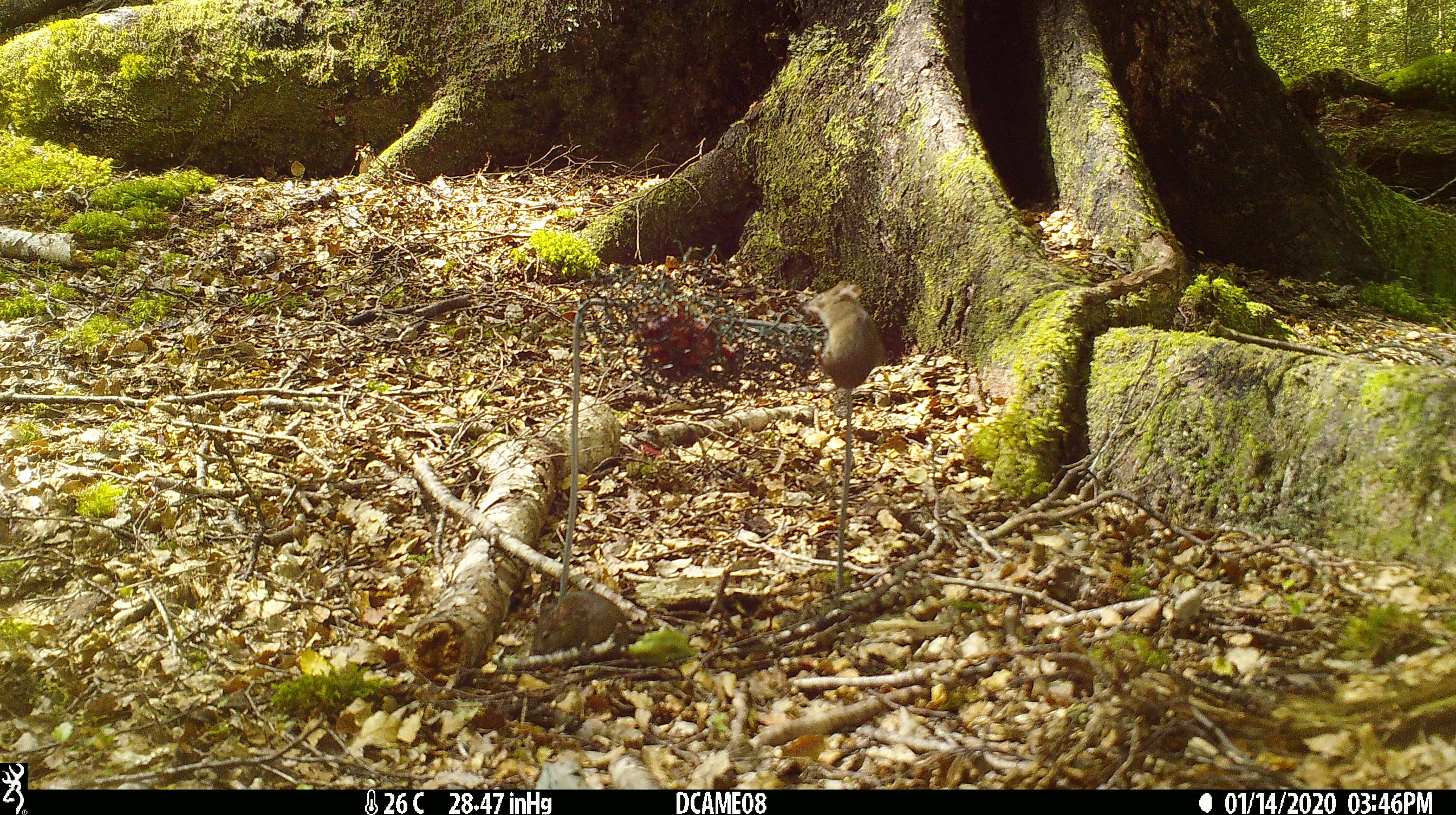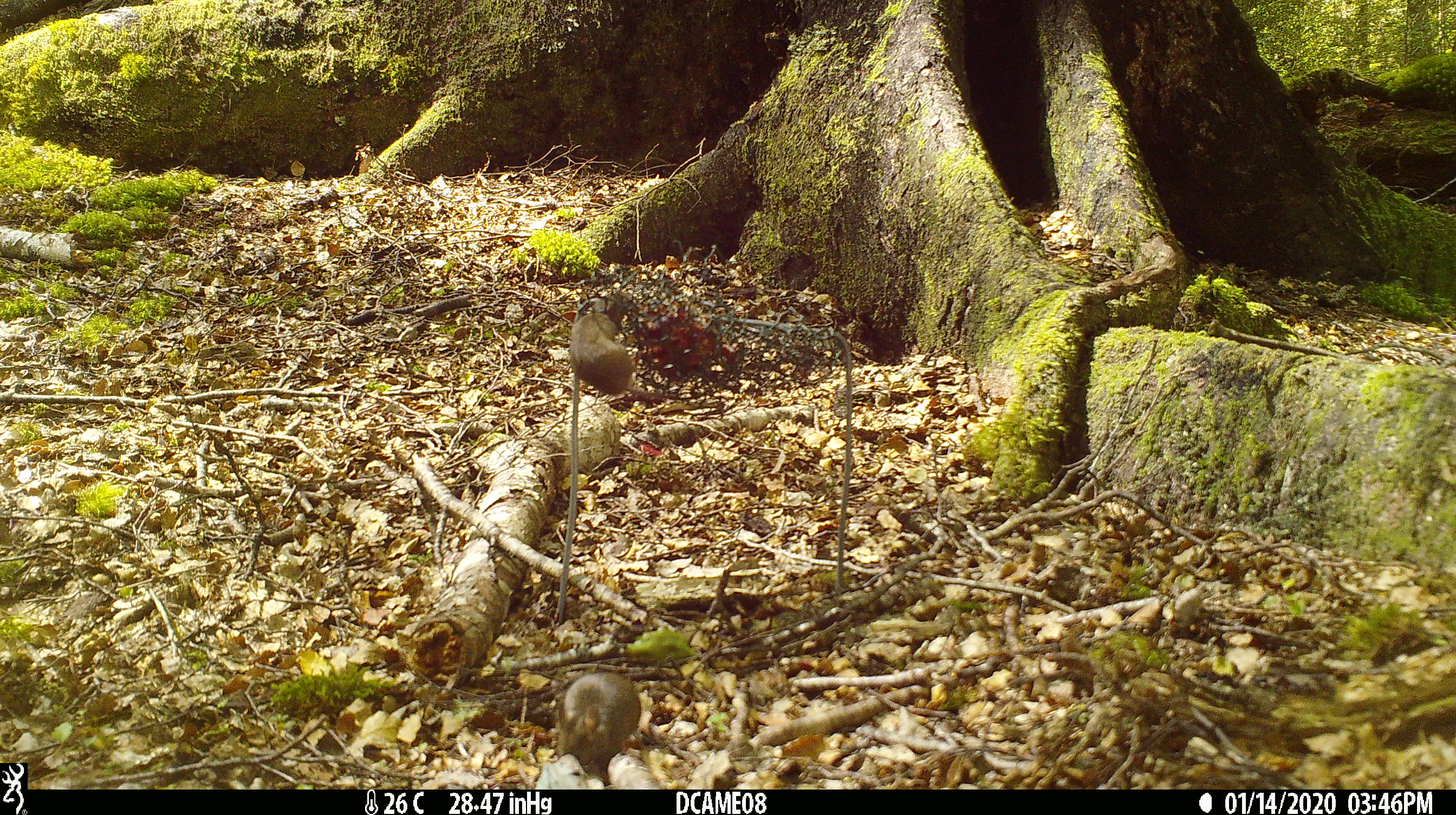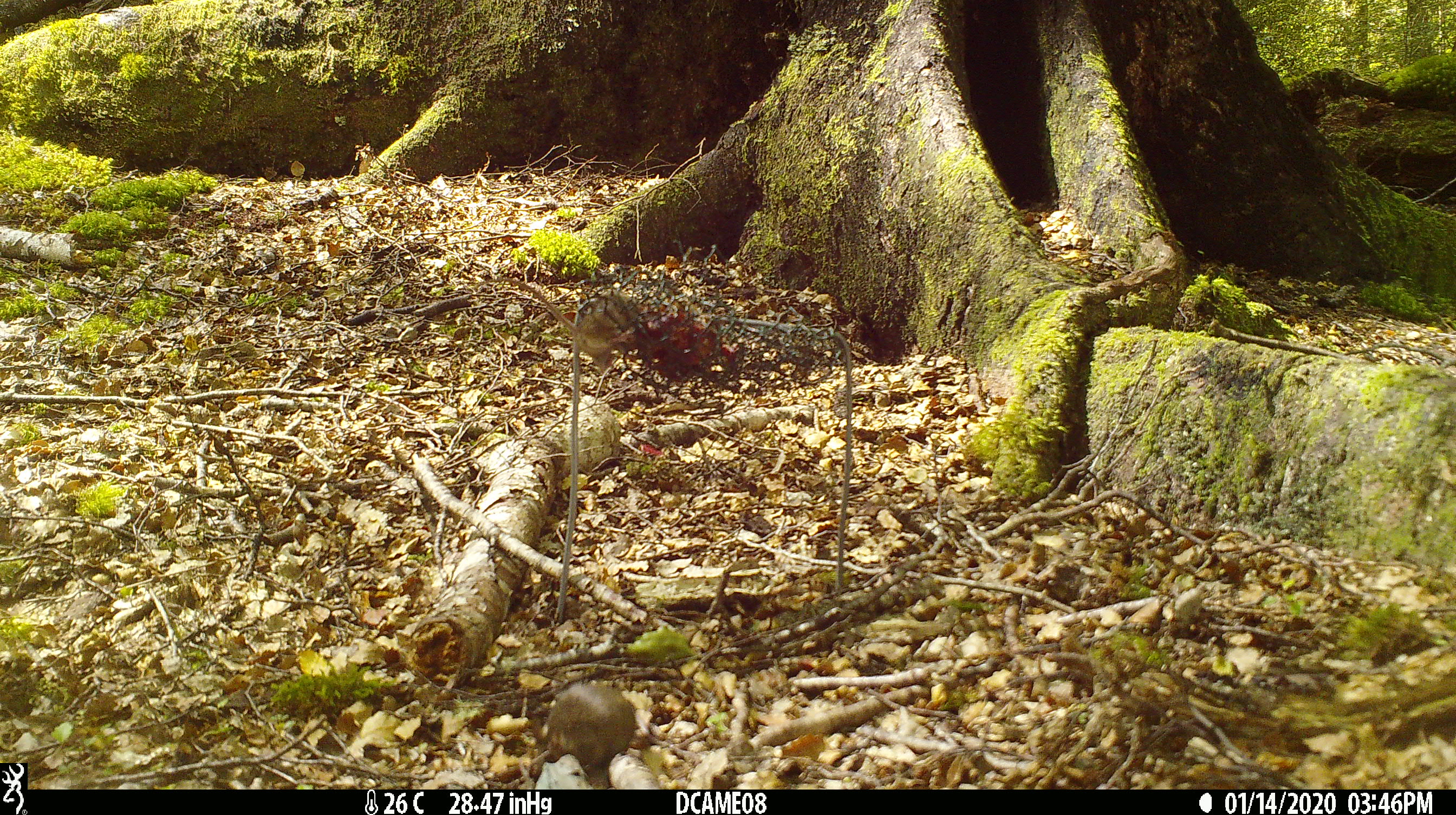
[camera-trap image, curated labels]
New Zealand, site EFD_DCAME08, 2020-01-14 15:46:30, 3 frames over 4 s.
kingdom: Animalia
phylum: Chordata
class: Mammalia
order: Rodentia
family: Muridae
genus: Mus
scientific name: Mus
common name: mouse